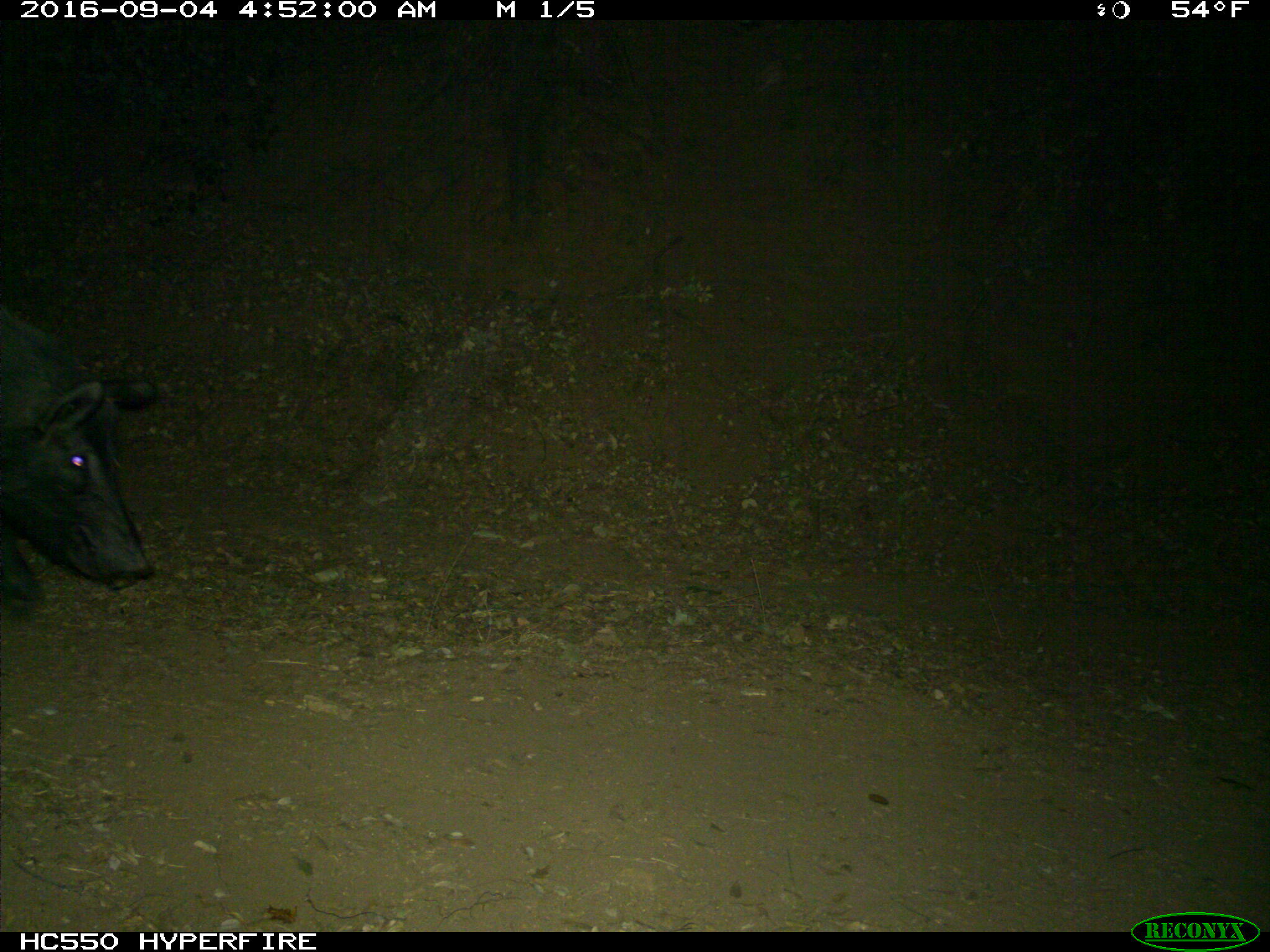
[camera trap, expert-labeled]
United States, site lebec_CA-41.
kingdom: Animalia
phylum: Chordata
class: Mammalia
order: Artiodactyla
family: Suidae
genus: Sus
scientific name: Sus scrofa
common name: wild boar